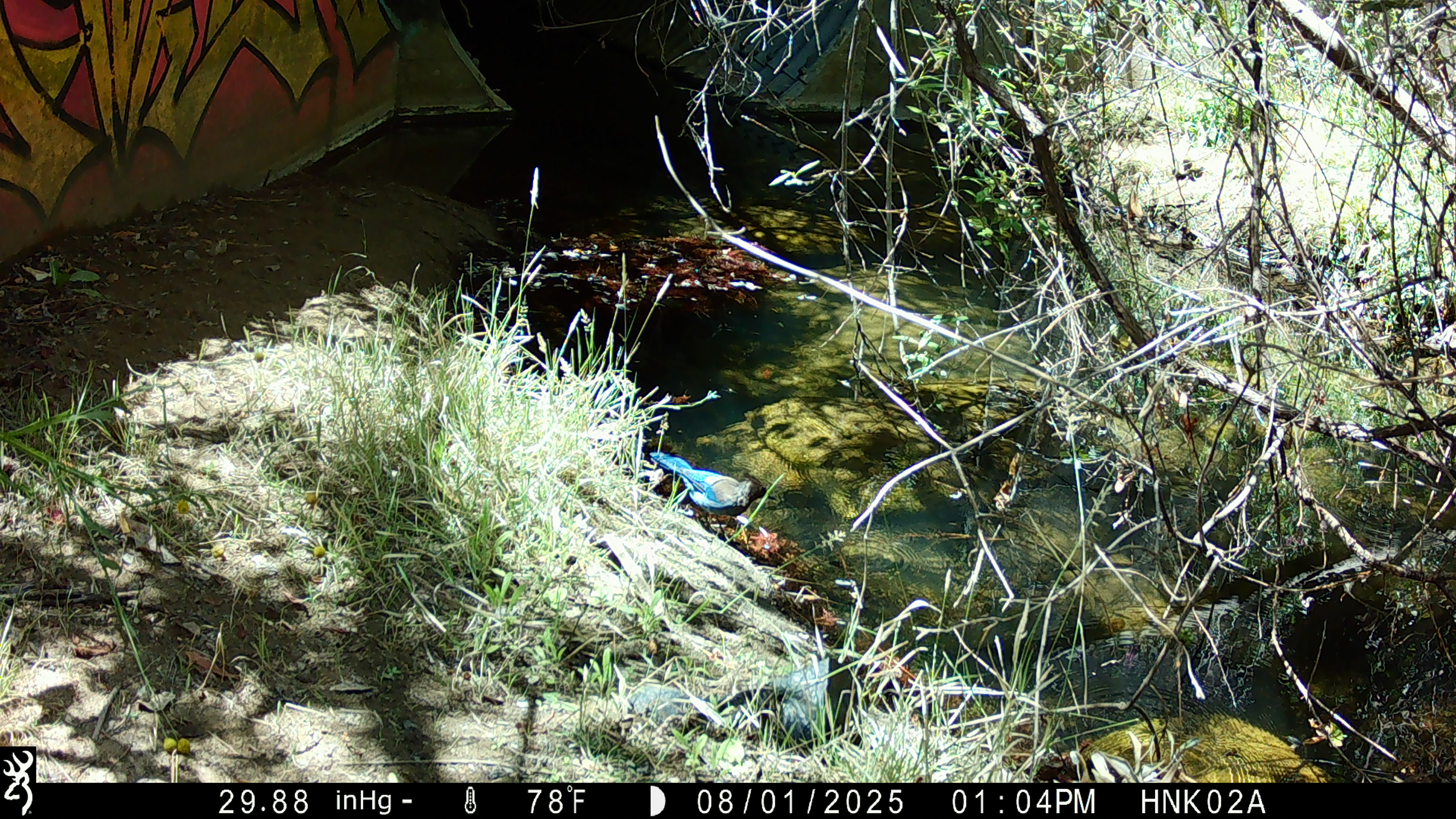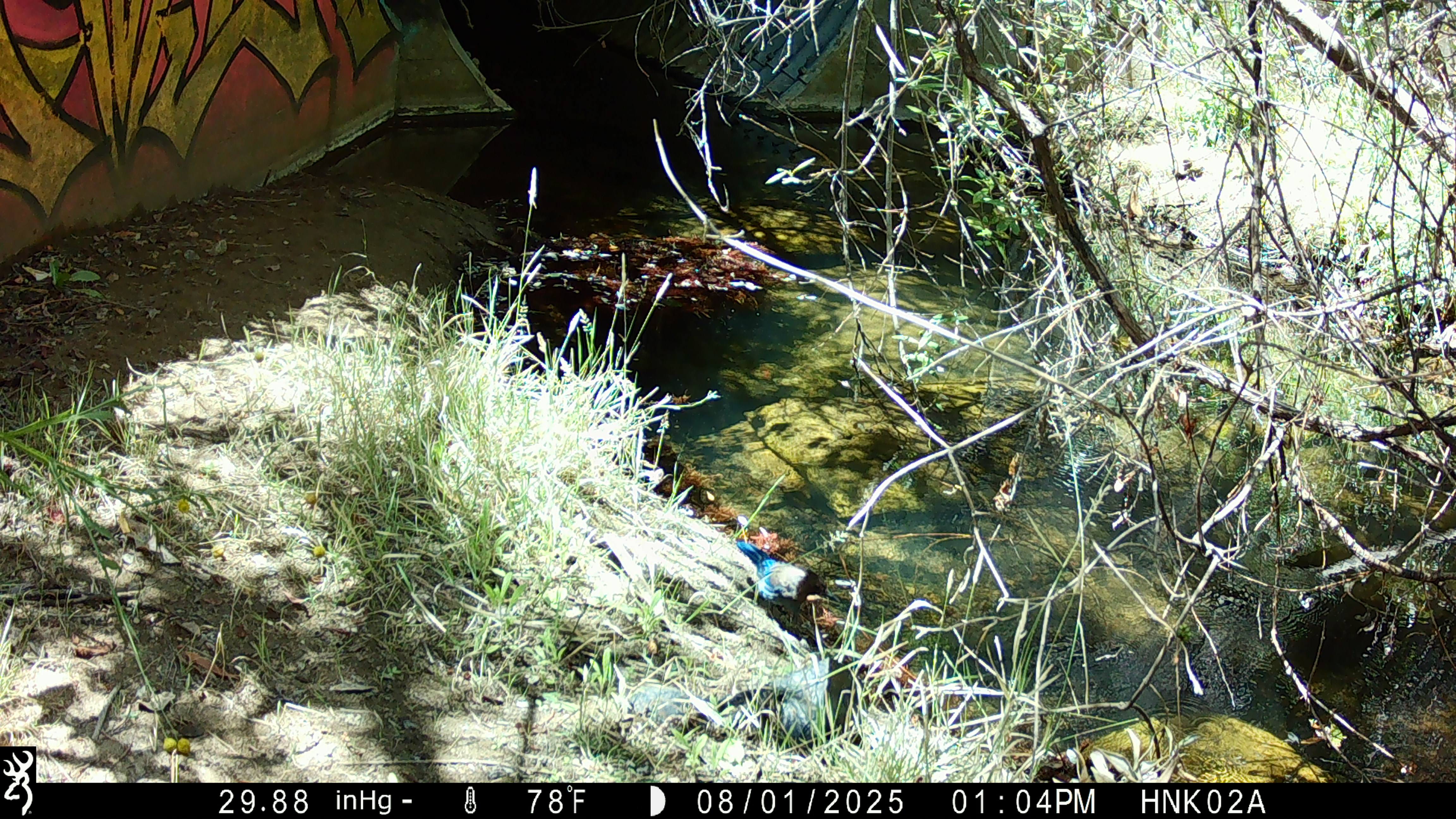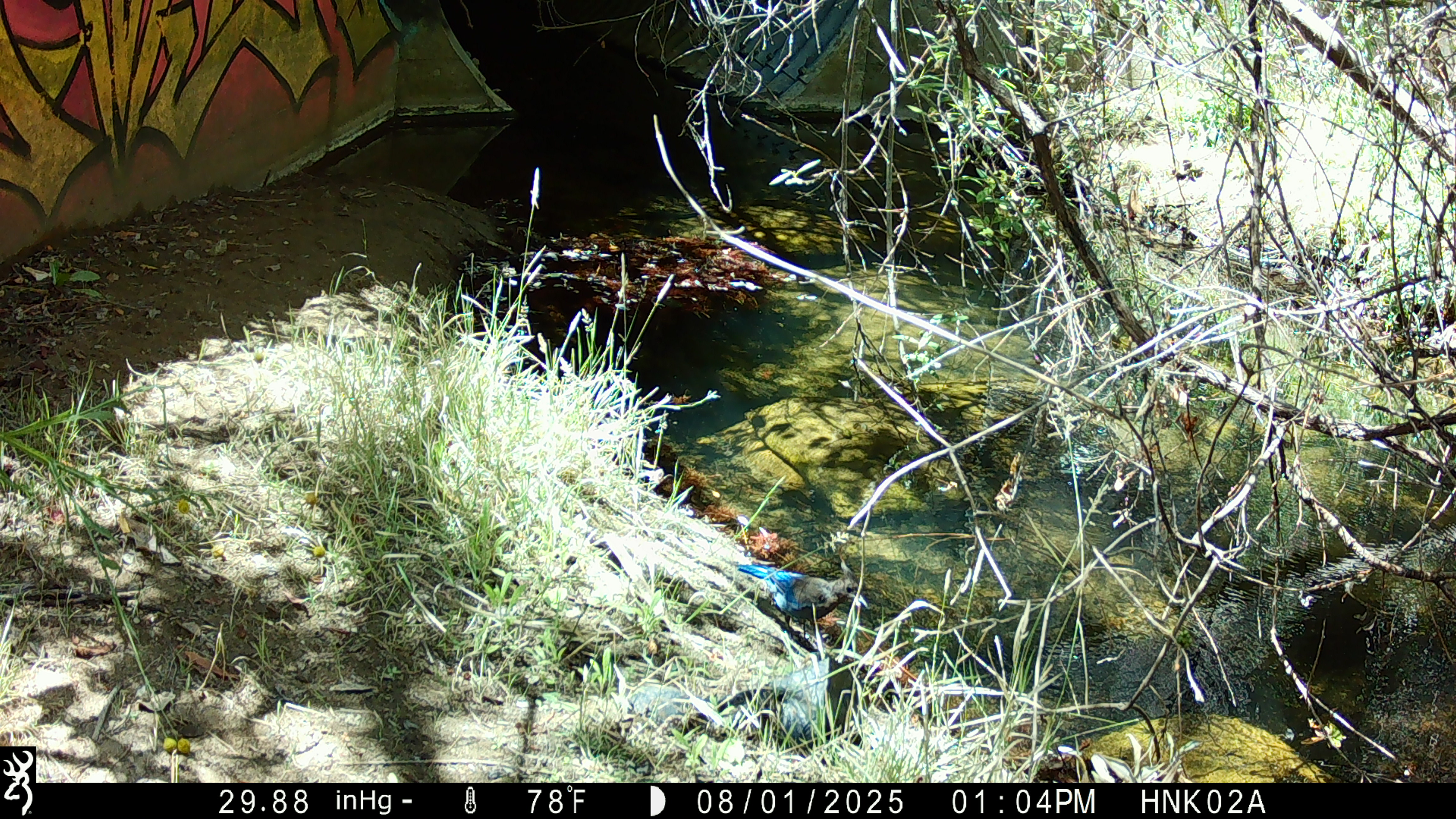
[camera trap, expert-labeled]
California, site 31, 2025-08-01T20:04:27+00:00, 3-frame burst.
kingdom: Animalia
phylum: Chordata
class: Aves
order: Passeriformes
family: Corvidae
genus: Cyanocitta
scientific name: Cyanocitta stelleri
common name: steller's jay